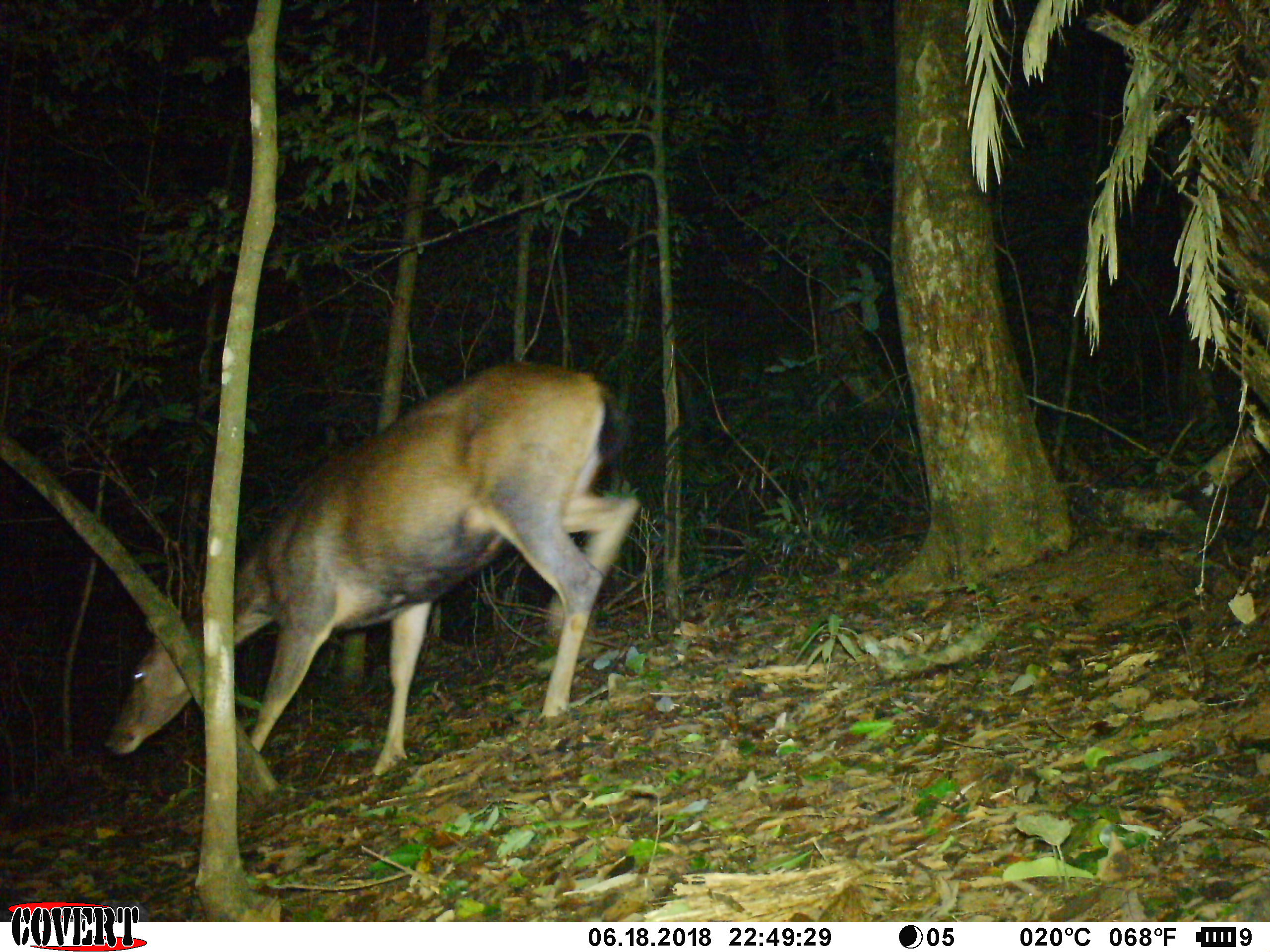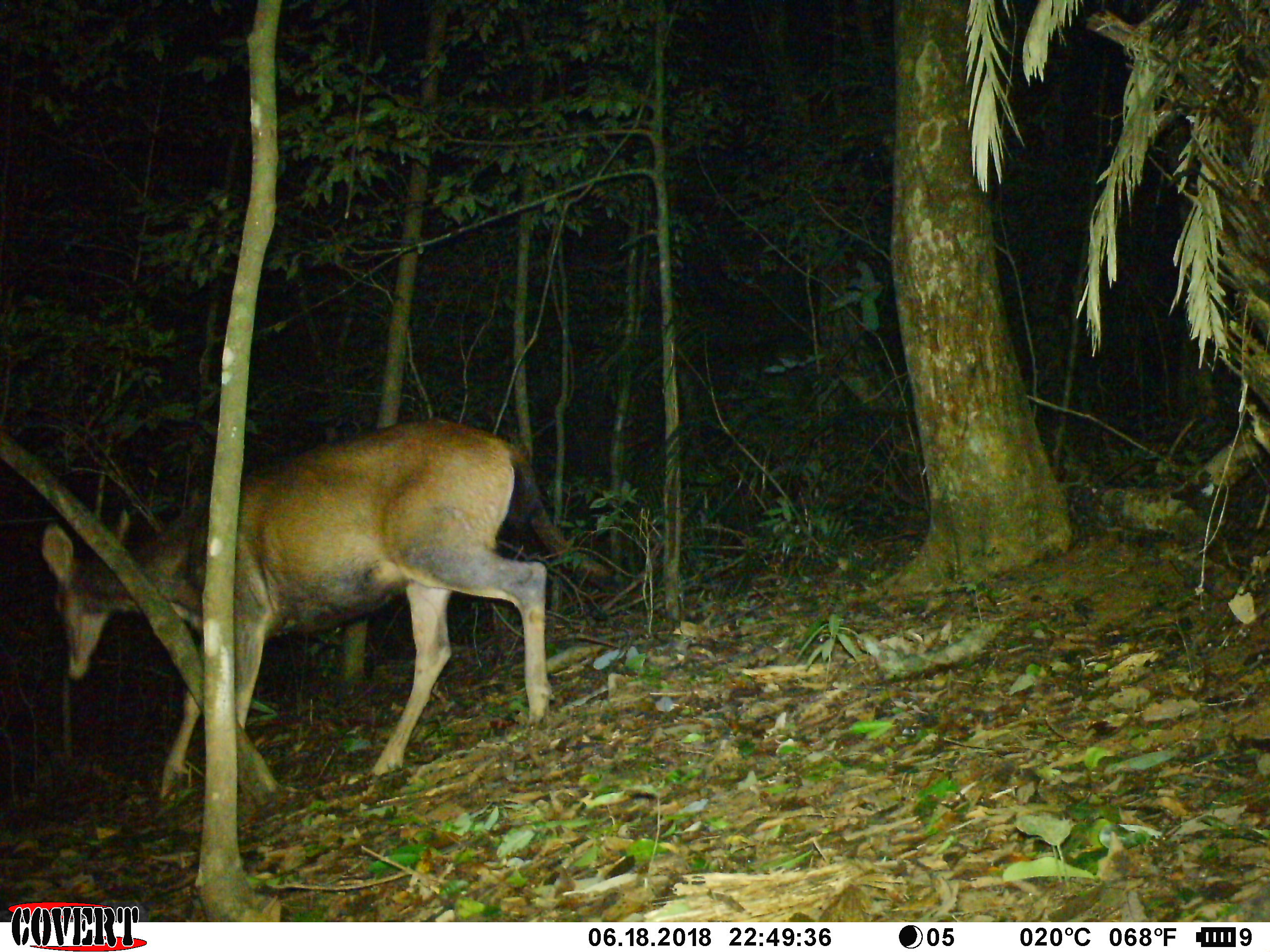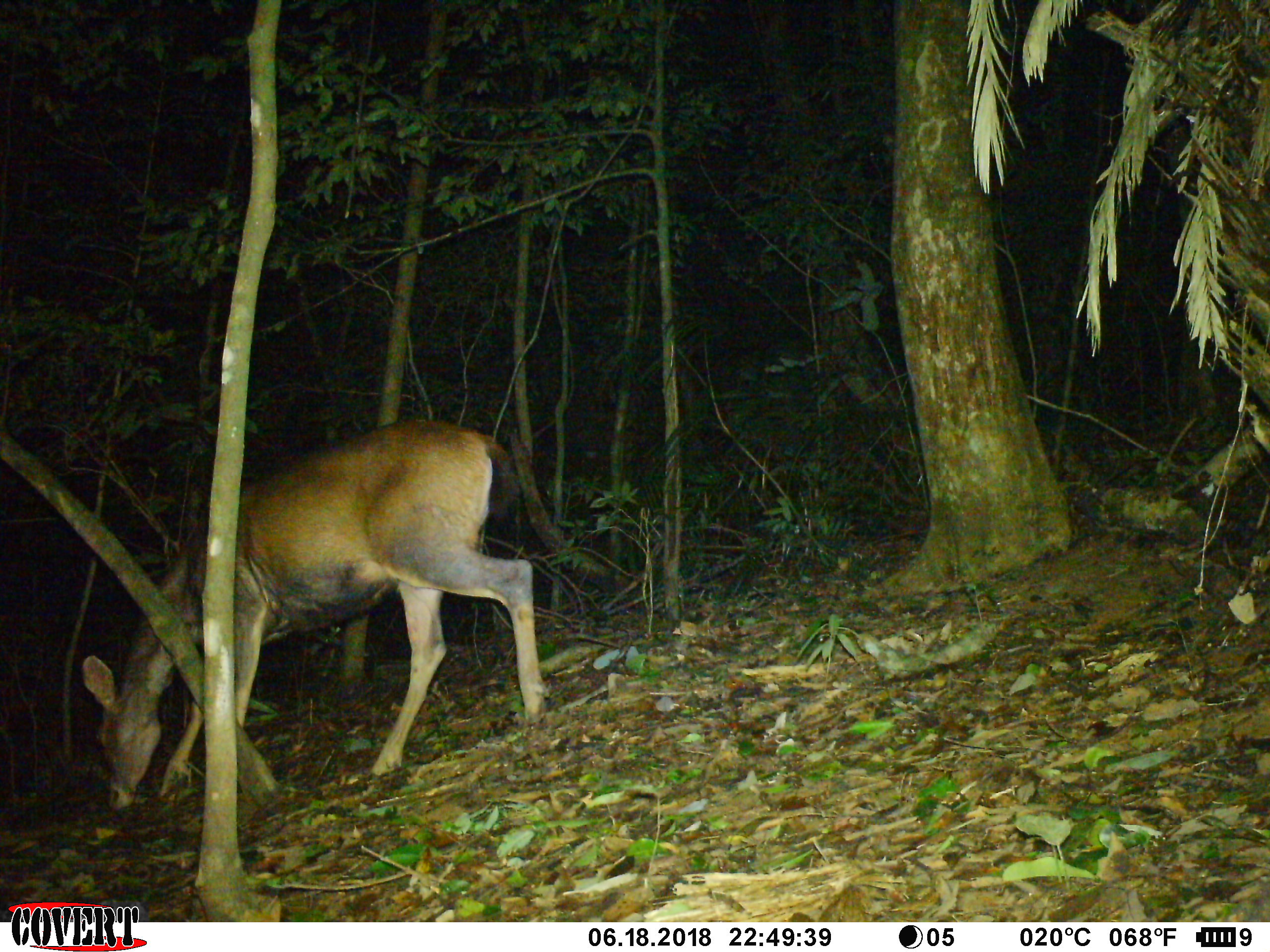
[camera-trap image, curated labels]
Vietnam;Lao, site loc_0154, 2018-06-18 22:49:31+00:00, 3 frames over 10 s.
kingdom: Animalia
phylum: Chordata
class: Mammalia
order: Artiodactyla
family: Cervidae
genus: Rusa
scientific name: Rusa unicolor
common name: sambar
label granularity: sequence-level